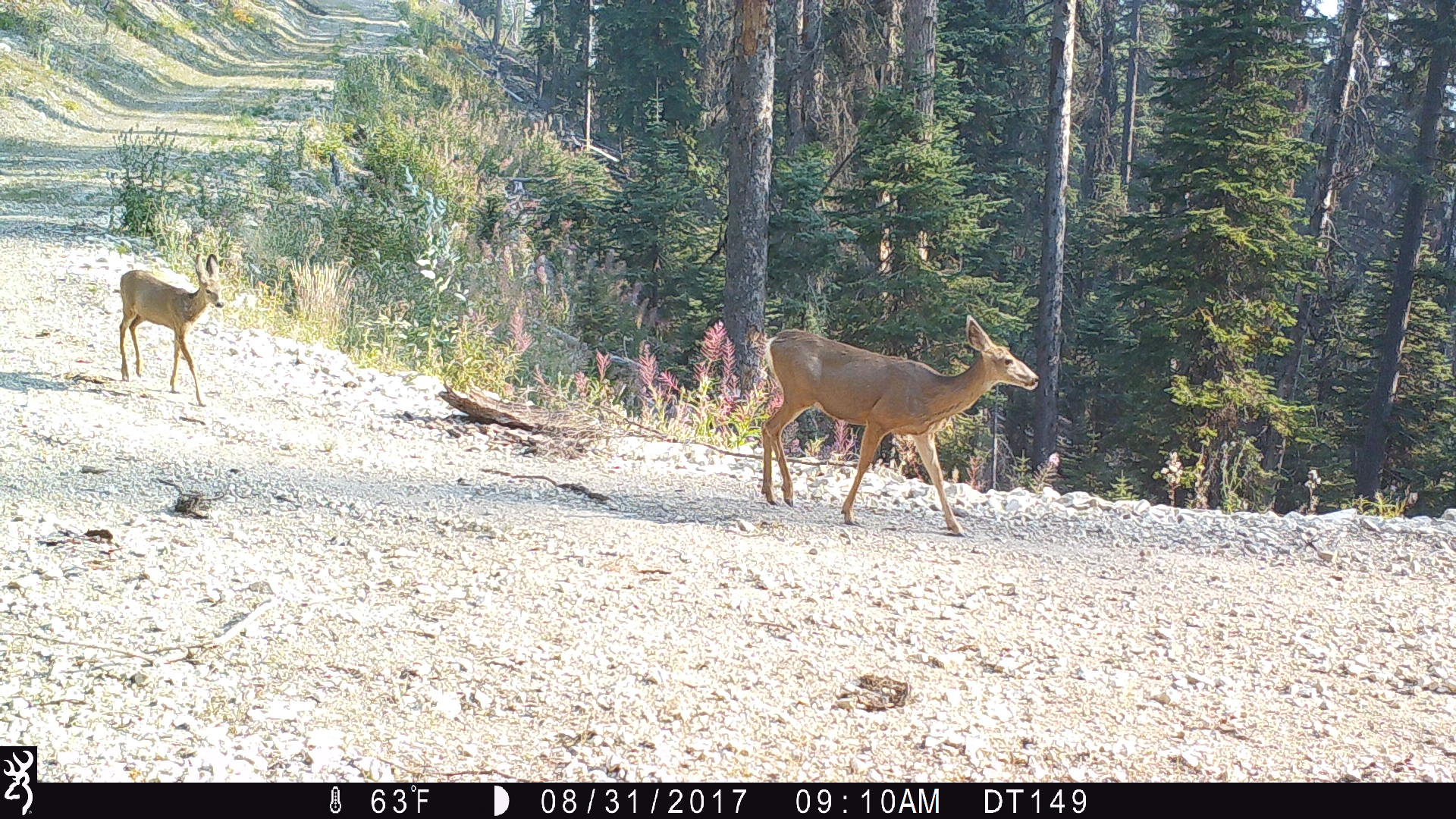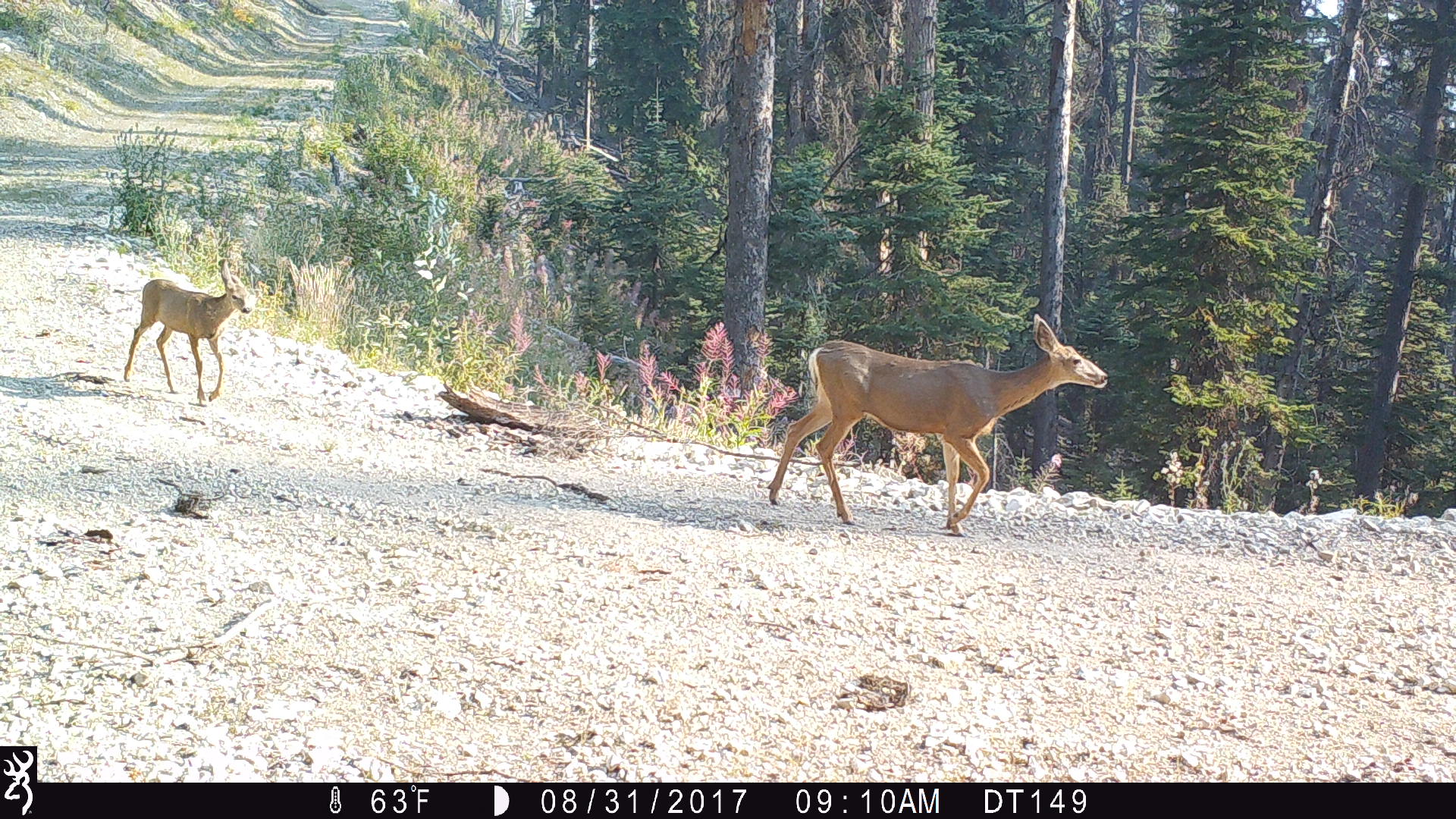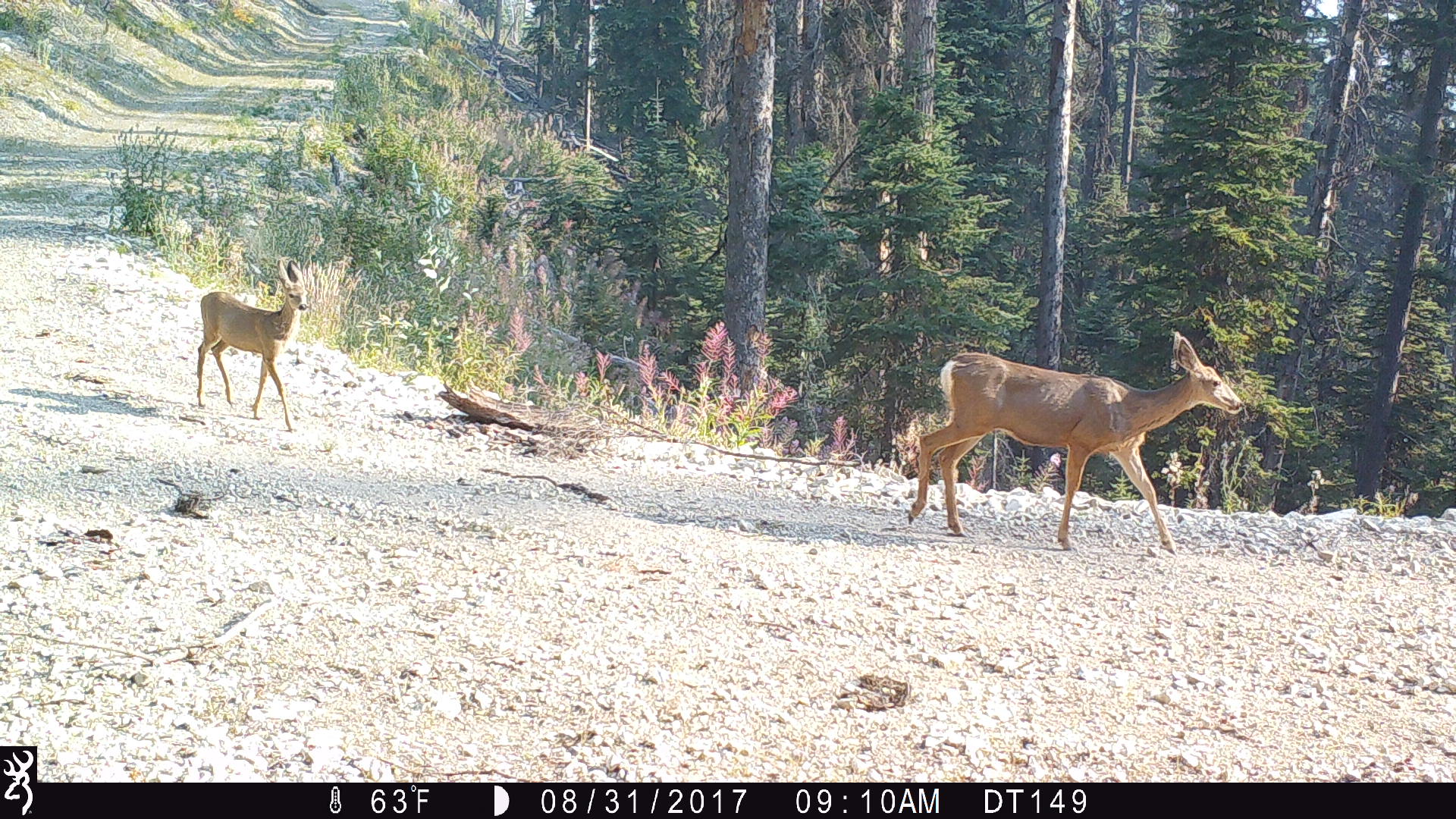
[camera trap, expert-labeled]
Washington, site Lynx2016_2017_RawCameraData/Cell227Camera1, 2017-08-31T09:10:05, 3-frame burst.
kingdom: Animalia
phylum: Chordata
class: Mammalia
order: Artiodactyla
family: Cervidae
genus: Odocoileus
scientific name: Odocoileus hemionus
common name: mule deer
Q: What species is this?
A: Odocoileus hemionus (mule deer).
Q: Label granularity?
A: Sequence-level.